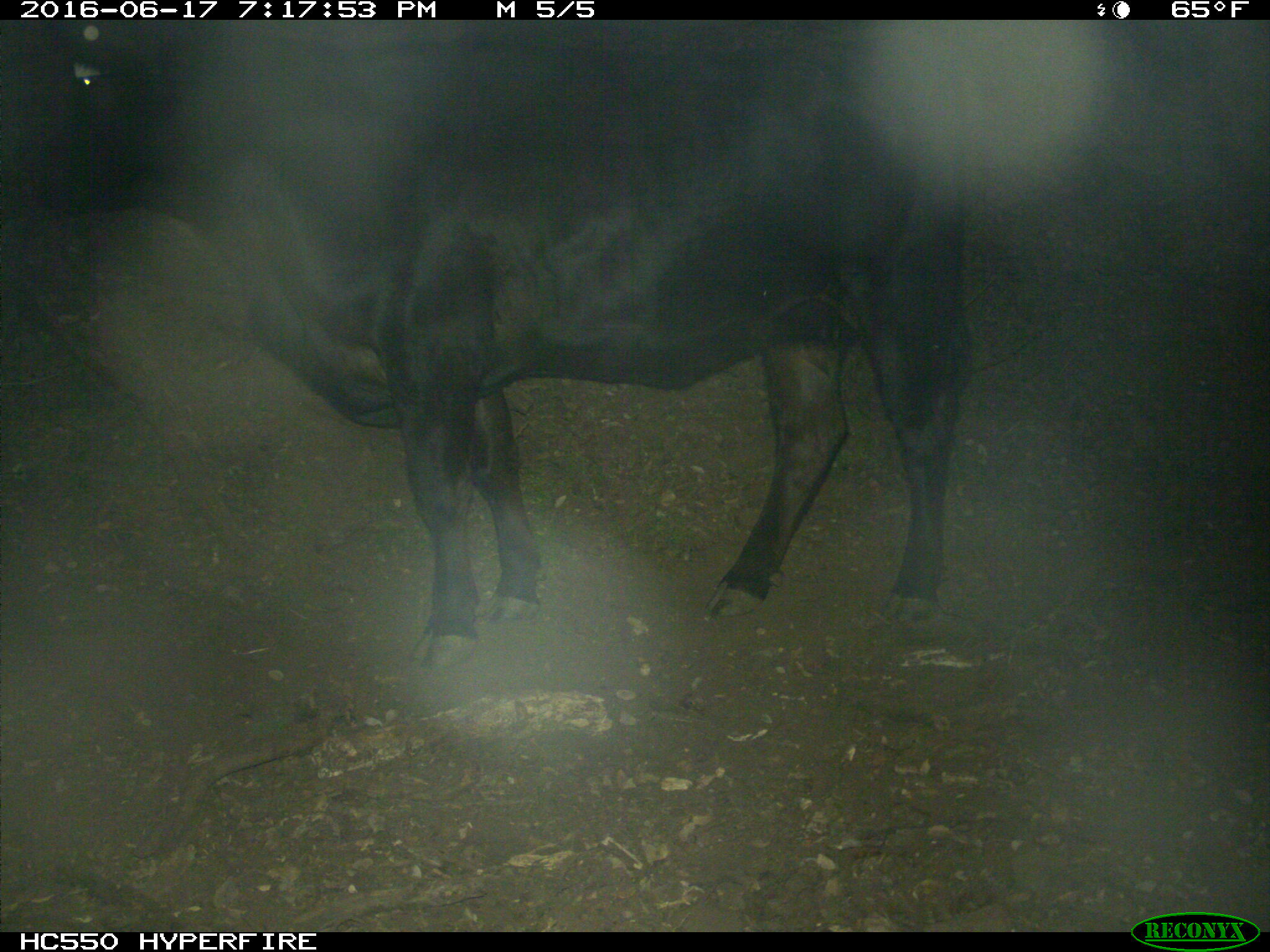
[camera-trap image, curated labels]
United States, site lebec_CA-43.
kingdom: Animalia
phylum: Chordata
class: Mammalia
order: Artiodactyla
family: Bovidae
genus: Bos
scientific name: Bos taurus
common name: domestic cow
Bos taurus (domestic cow).